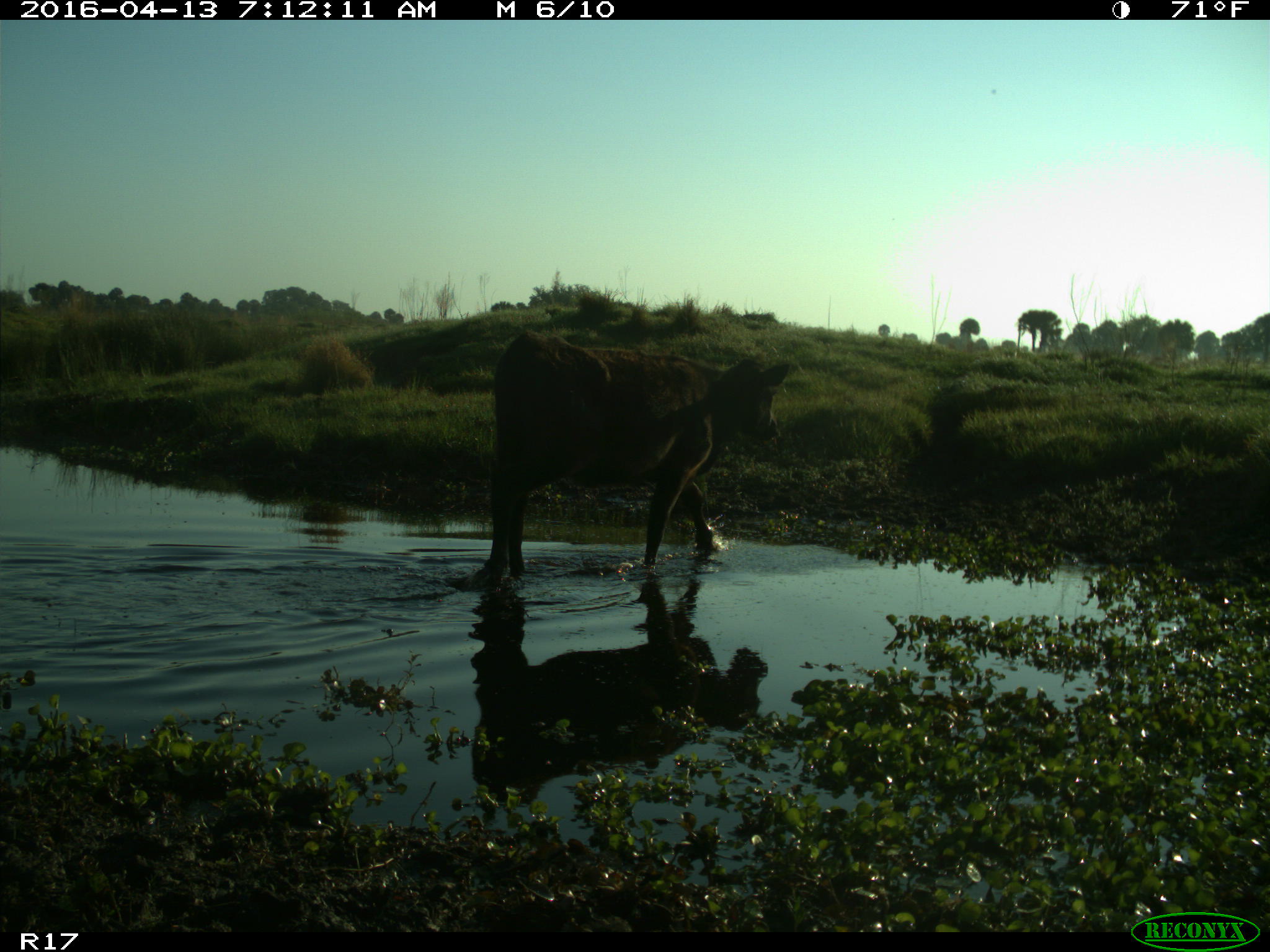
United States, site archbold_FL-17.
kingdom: Animalia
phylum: Chordata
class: Mammalia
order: Artiodactyla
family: Bovidae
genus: Bos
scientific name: Bos taurus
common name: domestic cow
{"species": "Bos taurus (domestic cow)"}